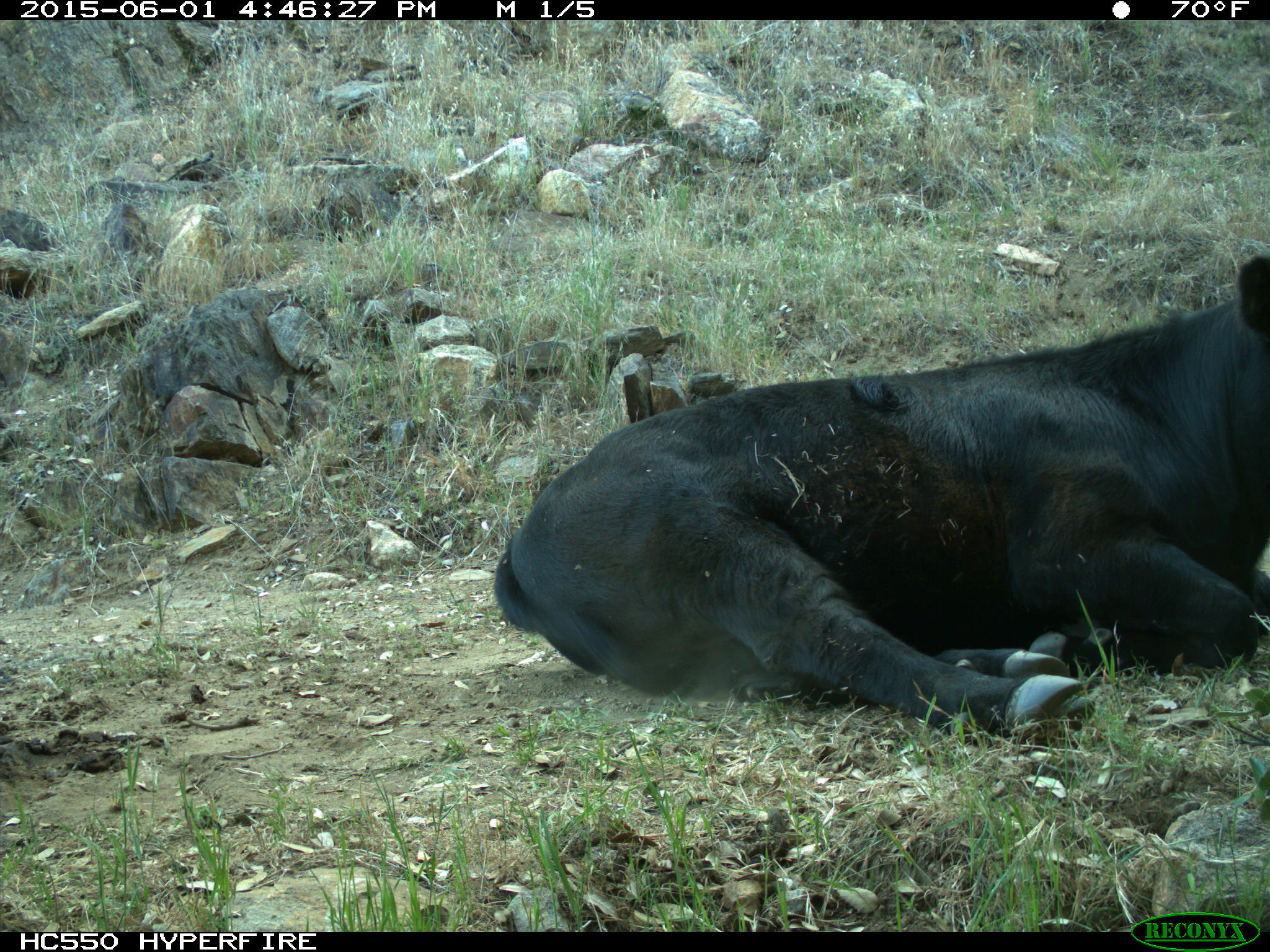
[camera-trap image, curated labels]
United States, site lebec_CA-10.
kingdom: Animalia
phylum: Chordata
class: Mammalia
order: Artiodactyla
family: Bovidae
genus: Bos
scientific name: Bos taurus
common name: domestic cow